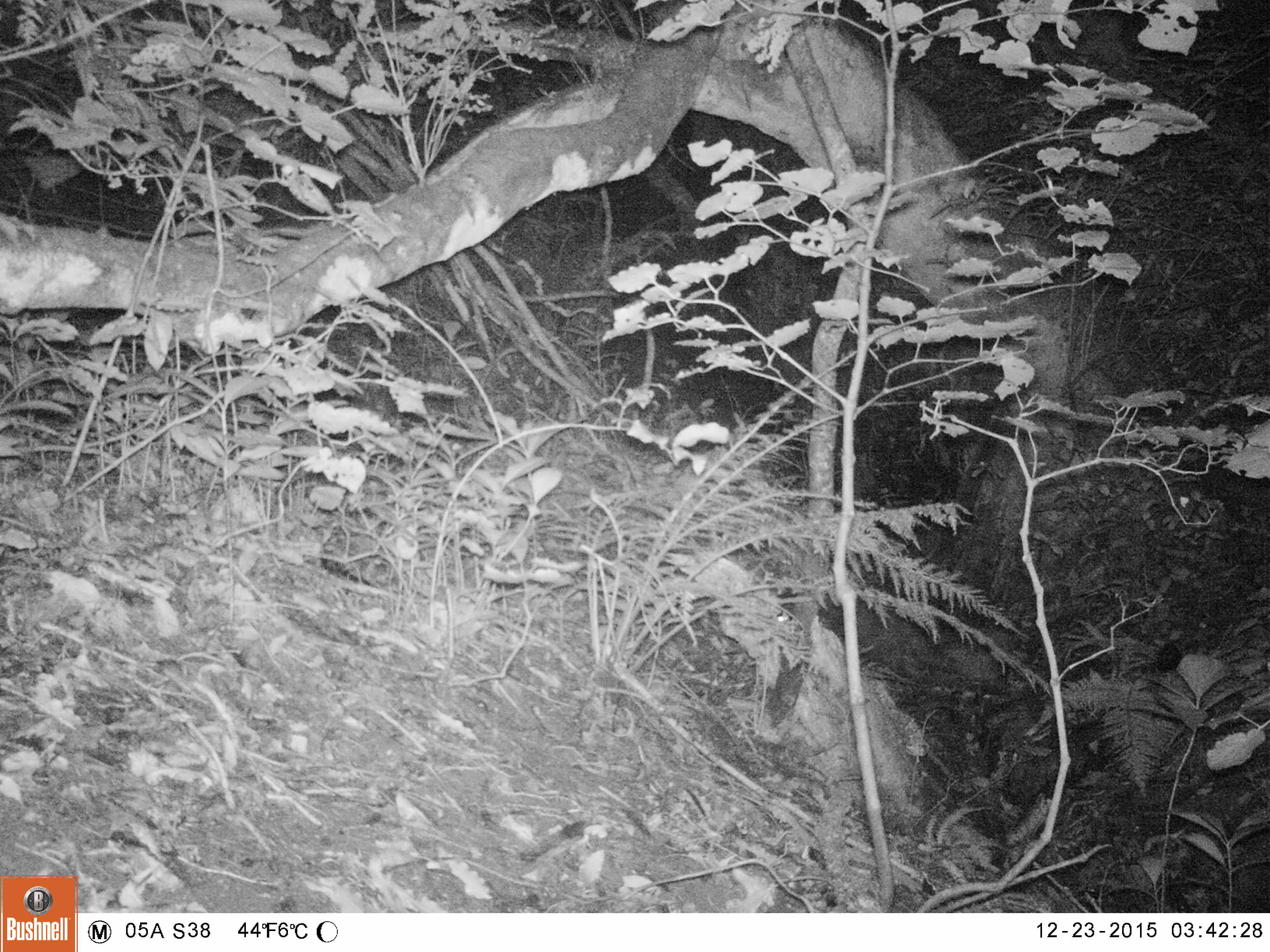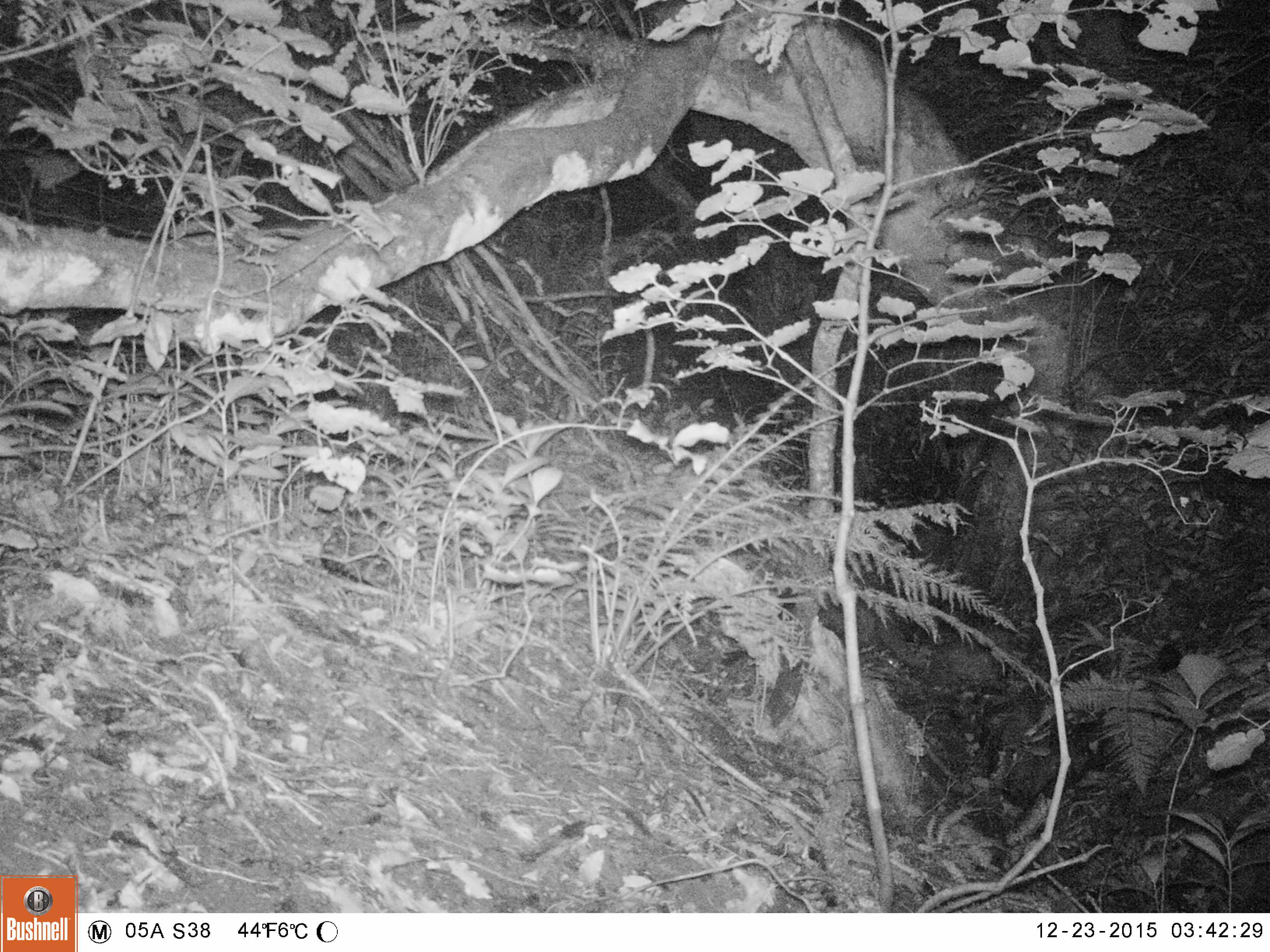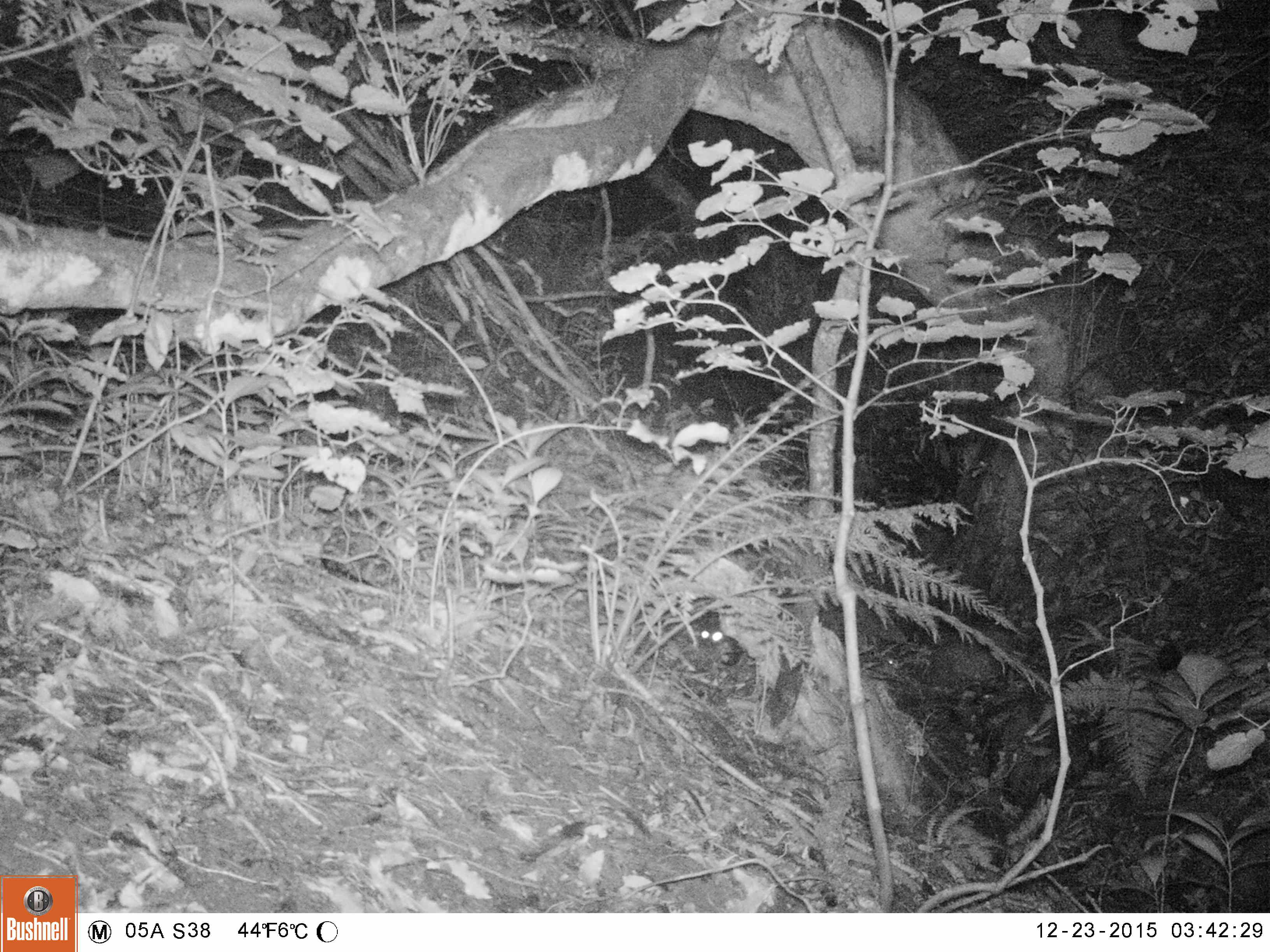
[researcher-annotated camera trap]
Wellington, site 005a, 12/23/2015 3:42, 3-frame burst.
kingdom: Animalia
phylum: Chordata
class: Mammalia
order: Carnivora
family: Felidae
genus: Felis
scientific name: Felis catus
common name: cat